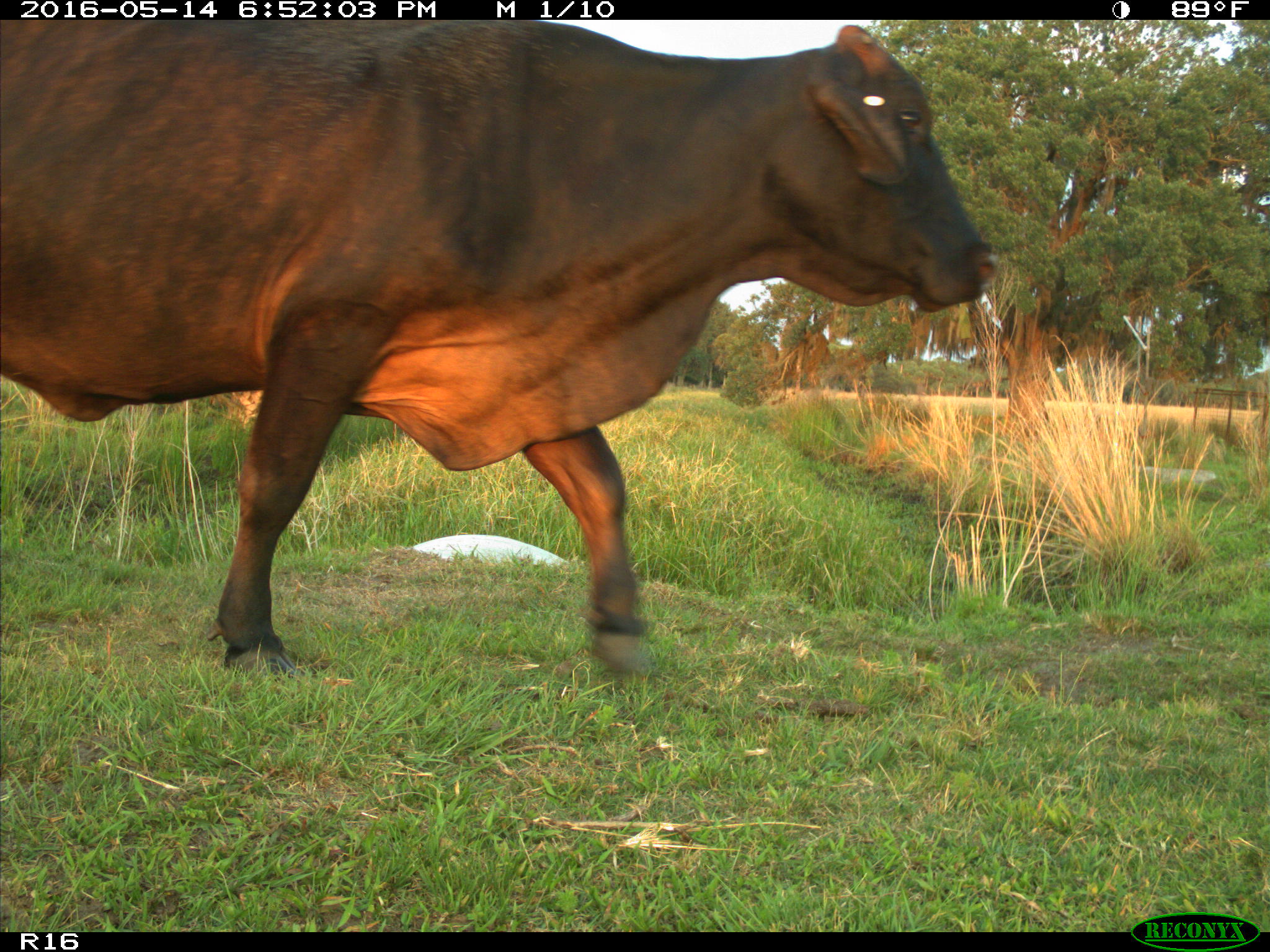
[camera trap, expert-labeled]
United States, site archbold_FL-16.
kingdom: Animalia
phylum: Chordata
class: Mammalia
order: Artiodactyla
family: Bovidae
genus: Bos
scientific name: Bos taurus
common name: domestic cow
Bos taurus (domestic cow).